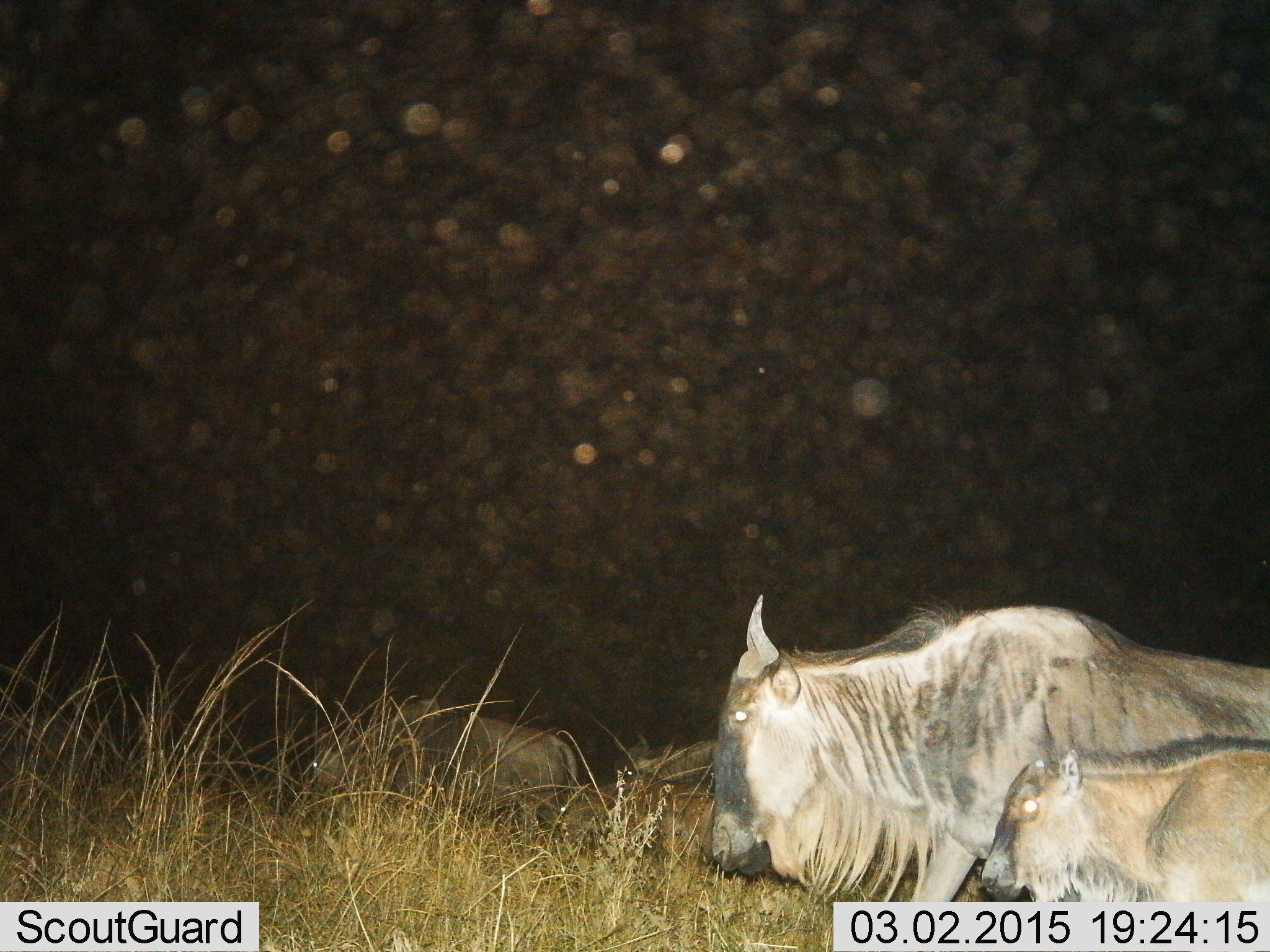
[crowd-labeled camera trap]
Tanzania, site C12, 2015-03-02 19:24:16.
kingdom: Animalia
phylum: Chordata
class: Mammalia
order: Artiodactyla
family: Bovidae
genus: Connochaetes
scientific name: Connochaetes taurinus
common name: blue wildebeest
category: wildebeest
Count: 4.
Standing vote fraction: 30%.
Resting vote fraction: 40%.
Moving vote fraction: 40%.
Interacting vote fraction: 0%.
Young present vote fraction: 60%.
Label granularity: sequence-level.